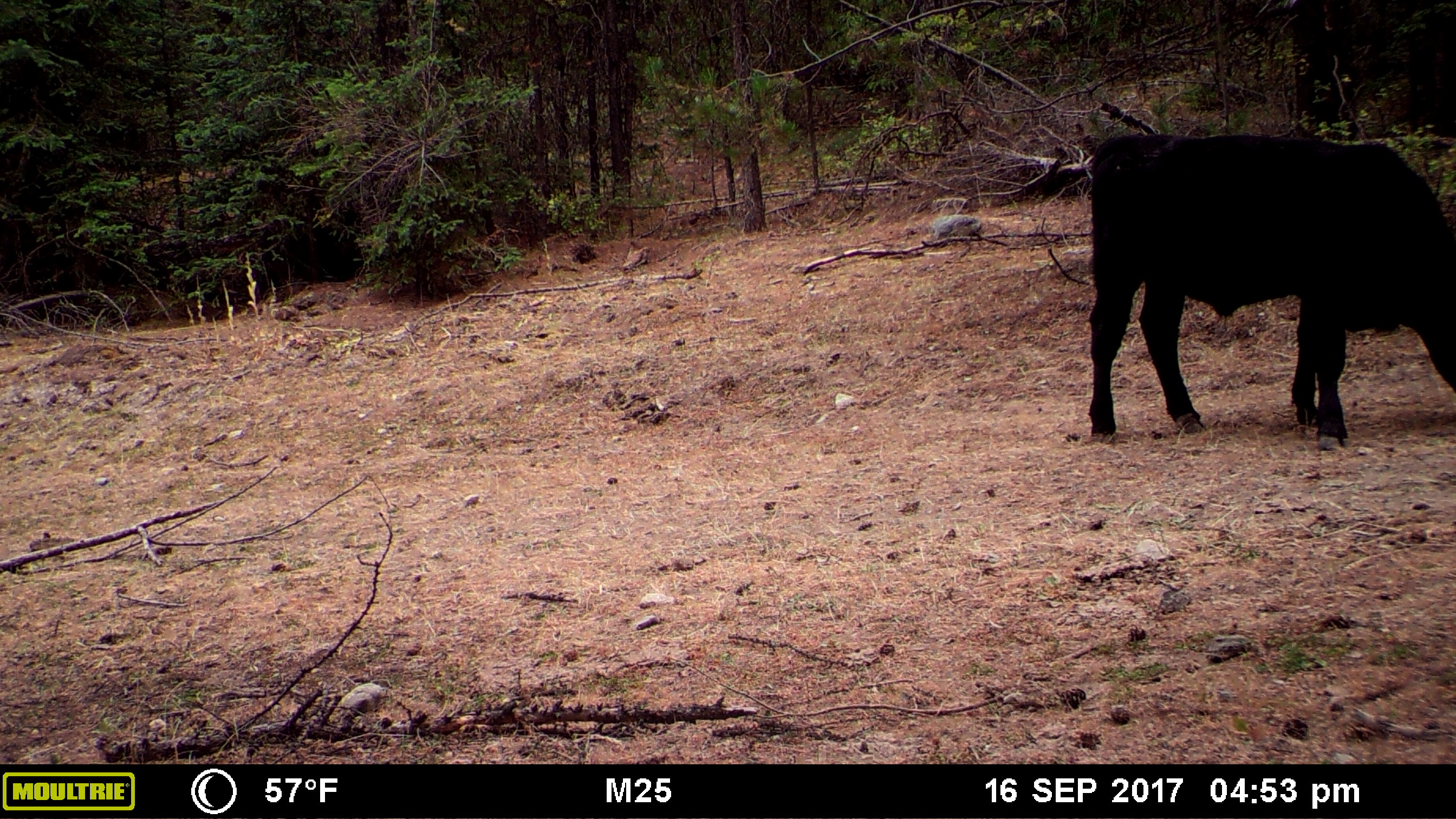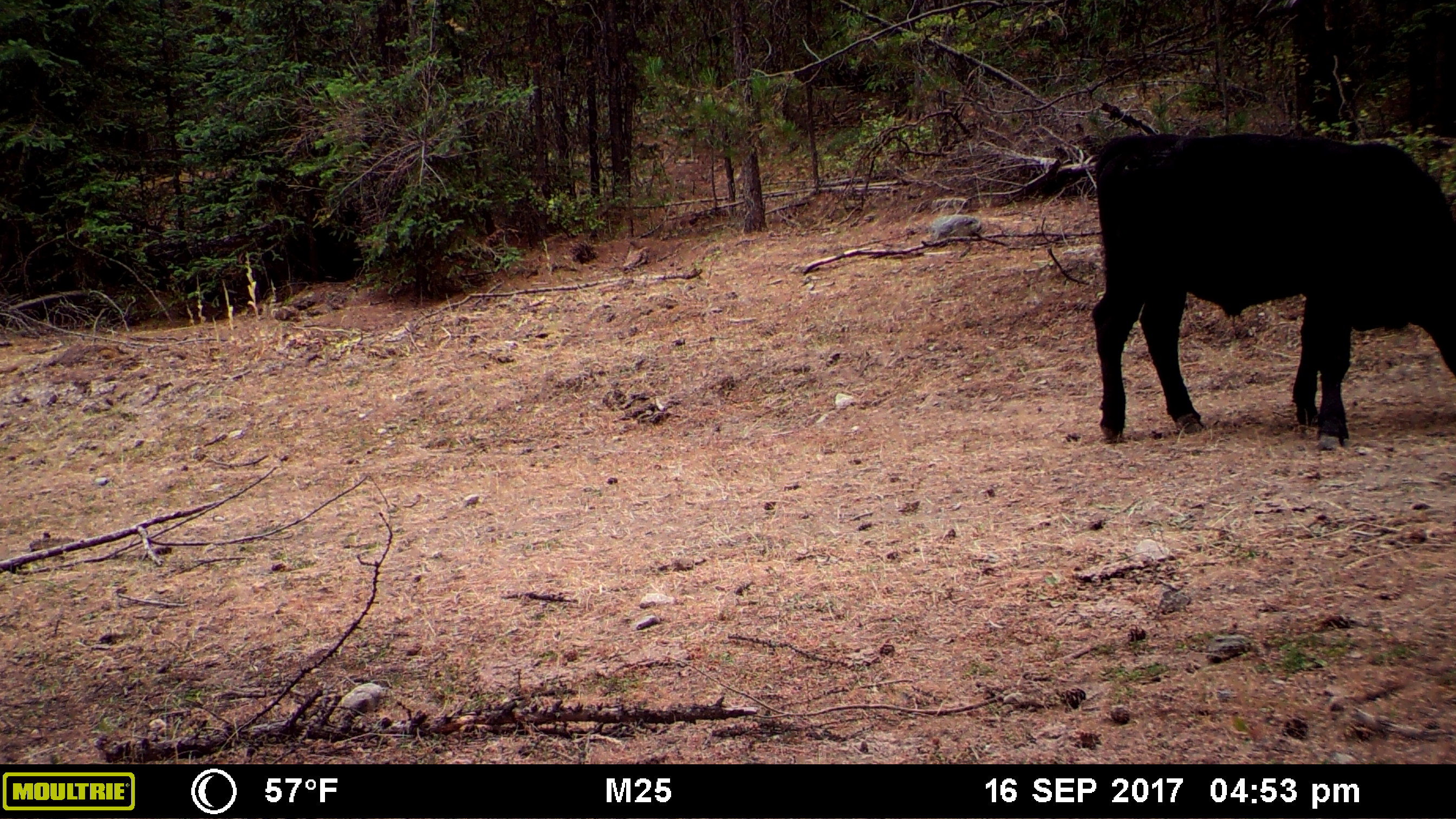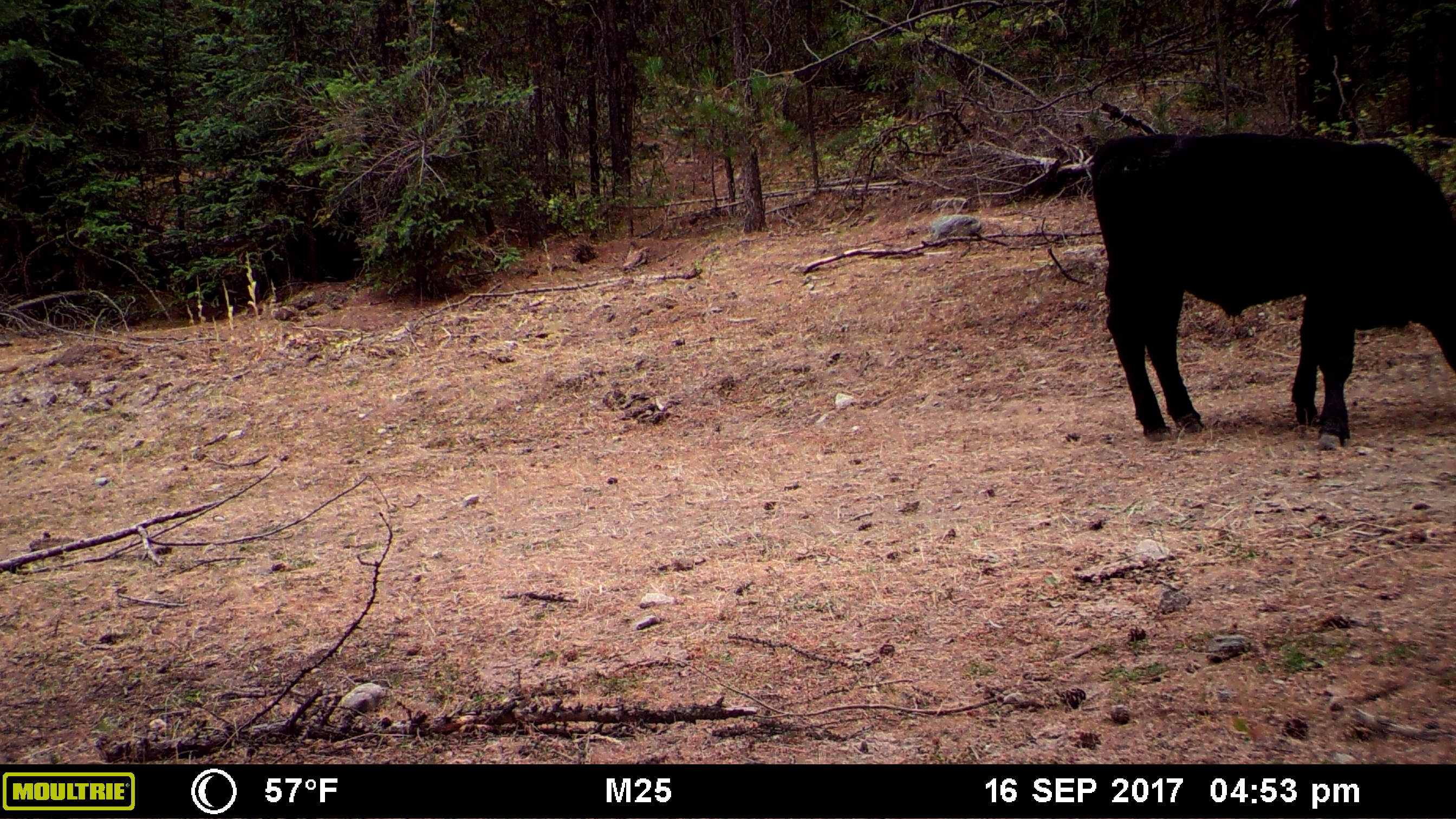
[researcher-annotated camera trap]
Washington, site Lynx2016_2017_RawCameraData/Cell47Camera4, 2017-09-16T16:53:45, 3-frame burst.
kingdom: Animalia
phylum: Chordata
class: Mammalia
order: Artiodactyla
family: Bovidae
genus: Bos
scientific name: Bos taurus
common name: domestic cattle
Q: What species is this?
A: Domestic cattle (Bos taurus).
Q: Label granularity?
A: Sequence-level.